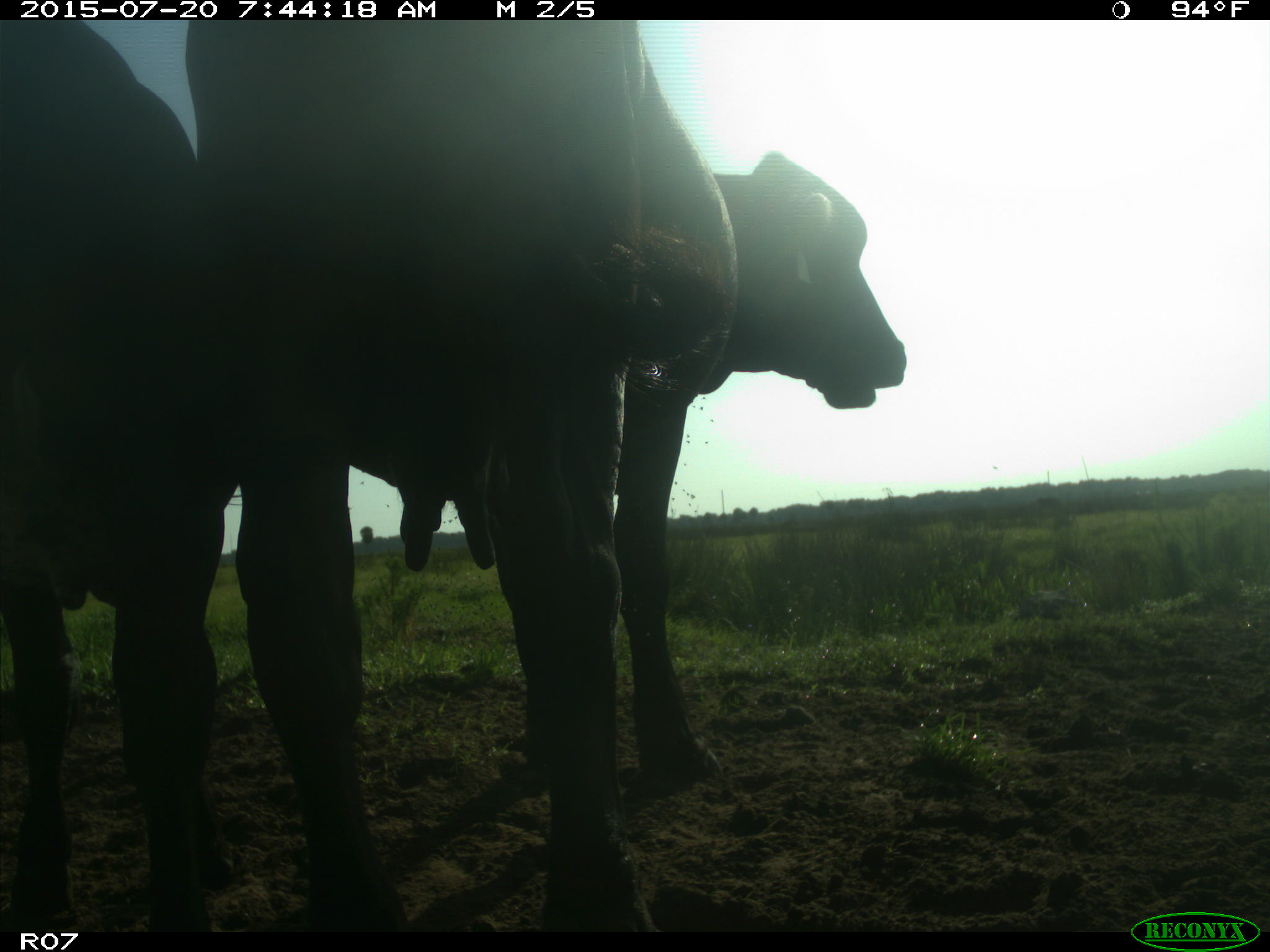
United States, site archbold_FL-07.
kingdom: Animalia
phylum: Chordata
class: Mammalia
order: Artiodactyla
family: Bovidae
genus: Bos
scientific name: Bos taurus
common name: domestic cow